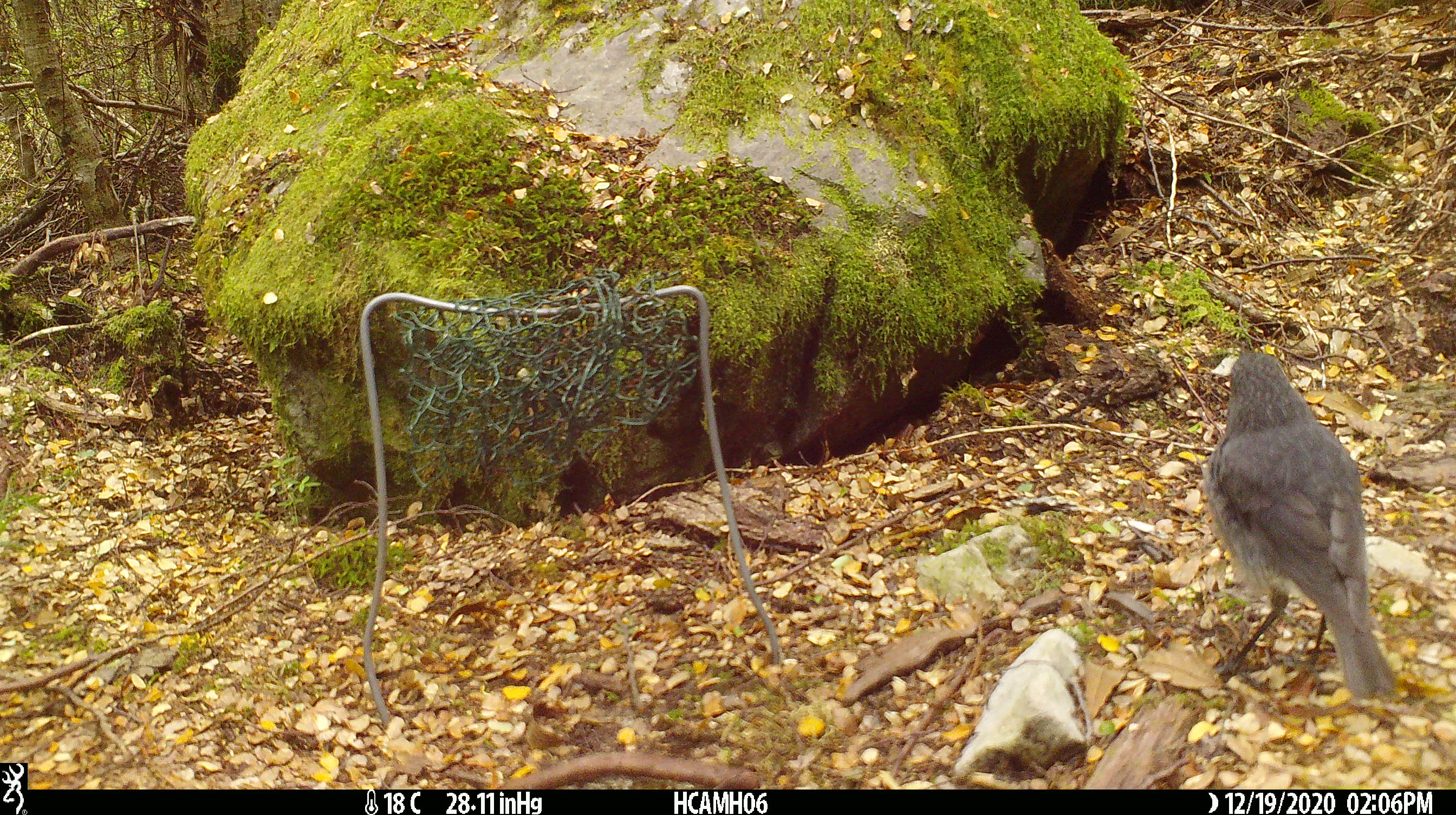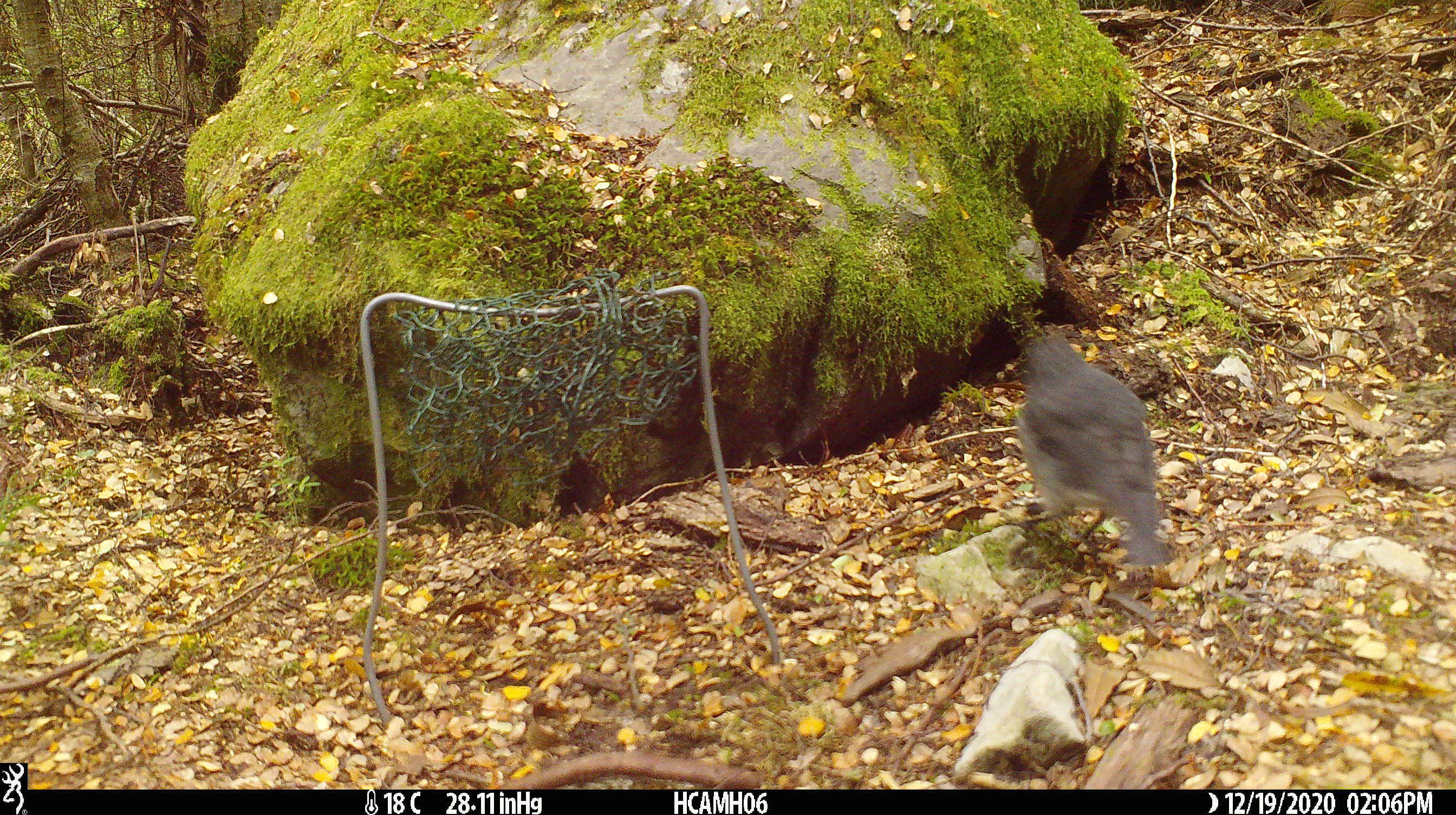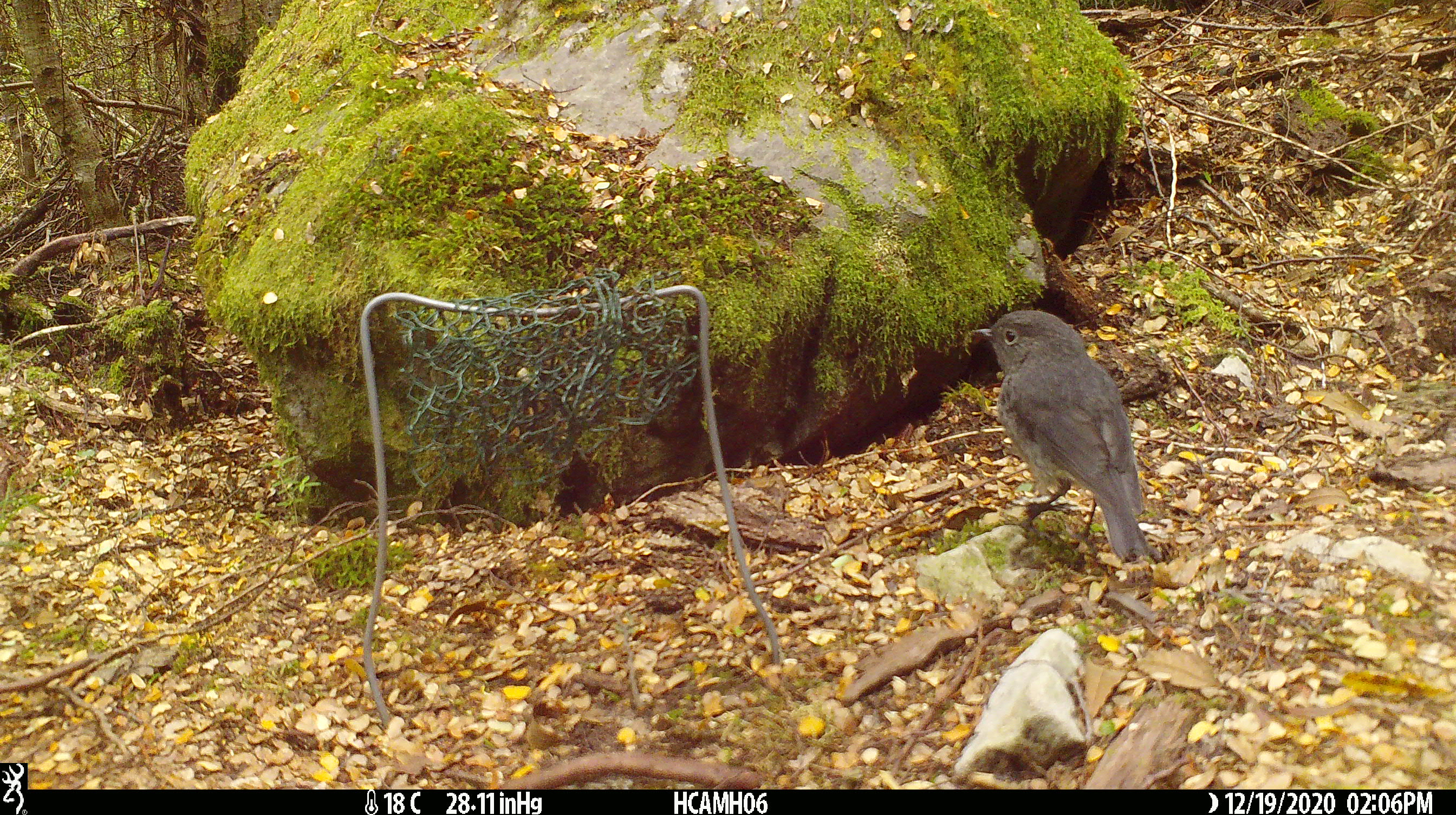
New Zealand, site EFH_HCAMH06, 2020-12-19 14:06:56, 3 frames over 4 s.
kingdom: Animalia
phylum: Chordata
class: Aves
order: Passeriformes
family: Petroicidae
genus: Petroica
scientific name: Petroica australis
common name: new zealand robin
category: robin